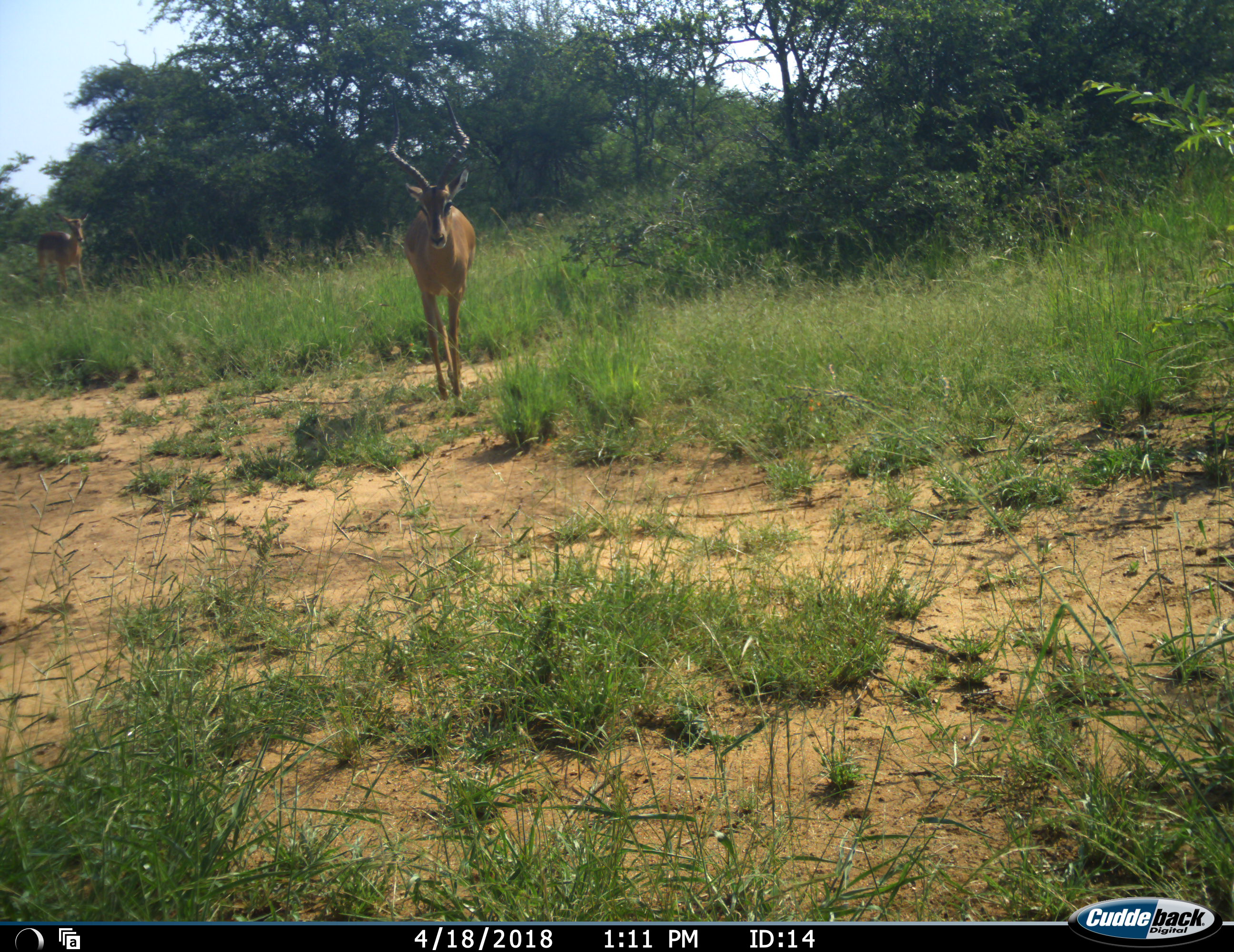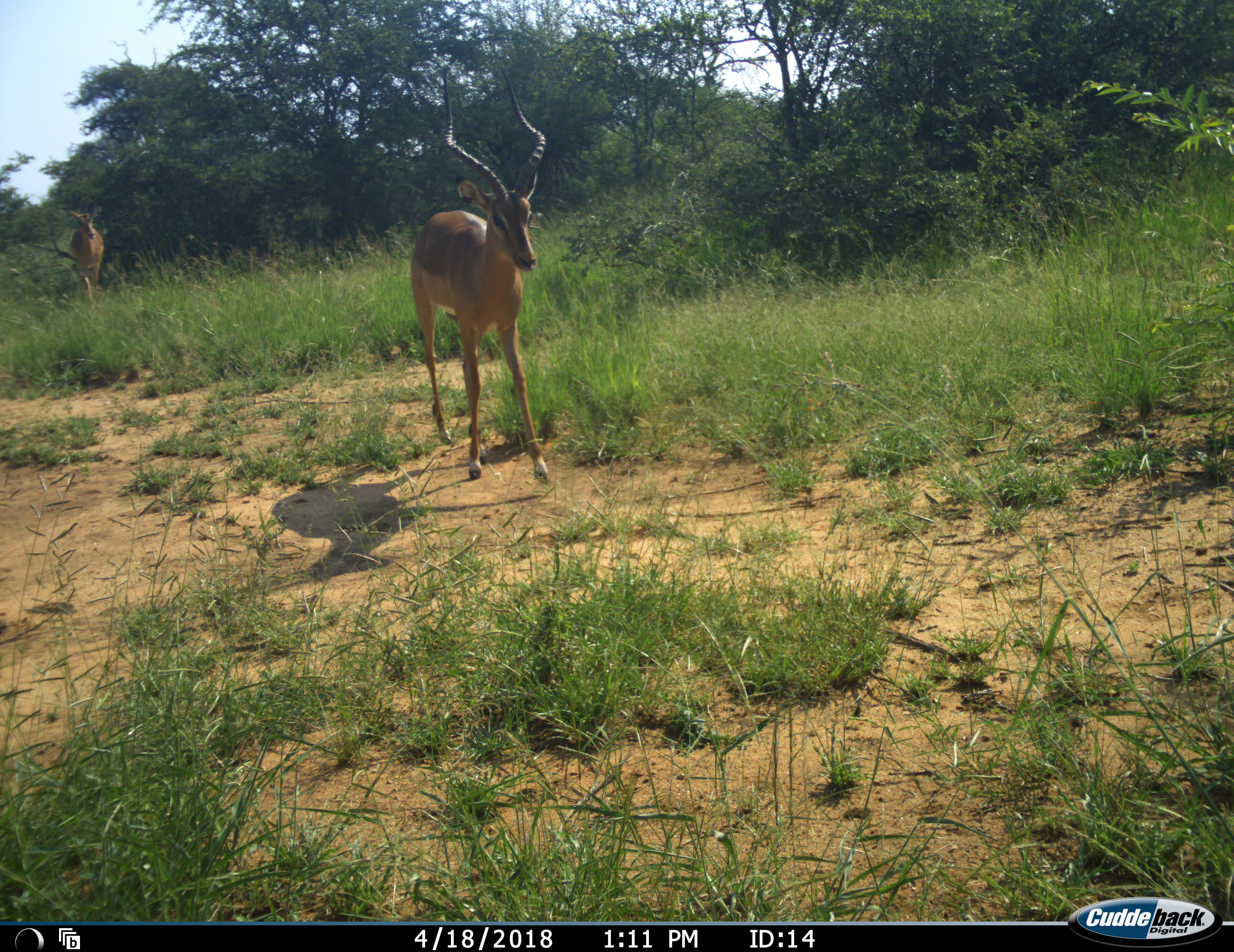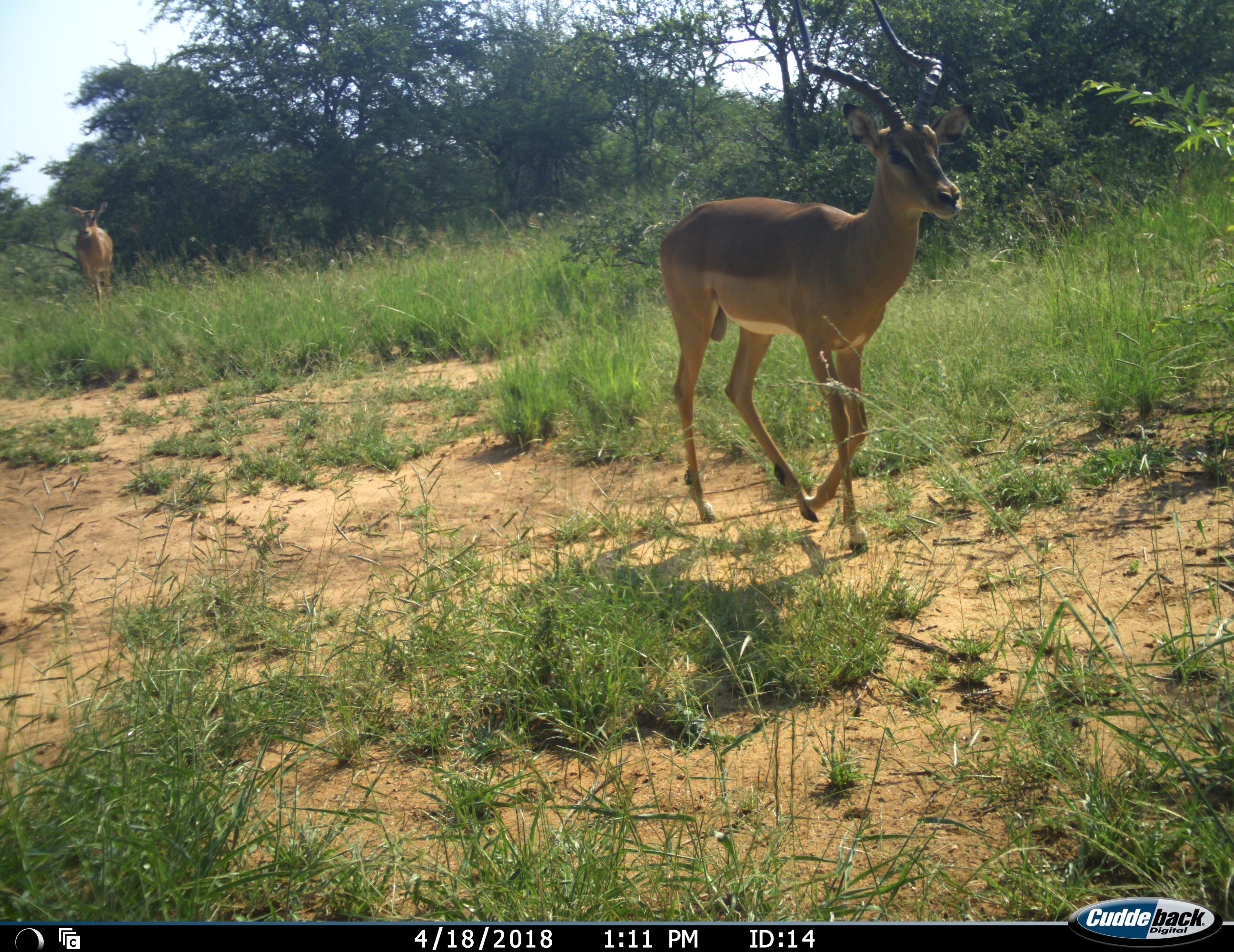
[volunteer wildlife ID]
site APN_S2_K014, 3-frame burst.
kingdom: Animalia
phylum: Chordata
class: Mammalia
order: Artiodactyla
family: Bovidae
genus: Aepyceros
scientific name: Aepyceros melampus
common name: impala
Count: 2.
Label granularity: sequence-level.